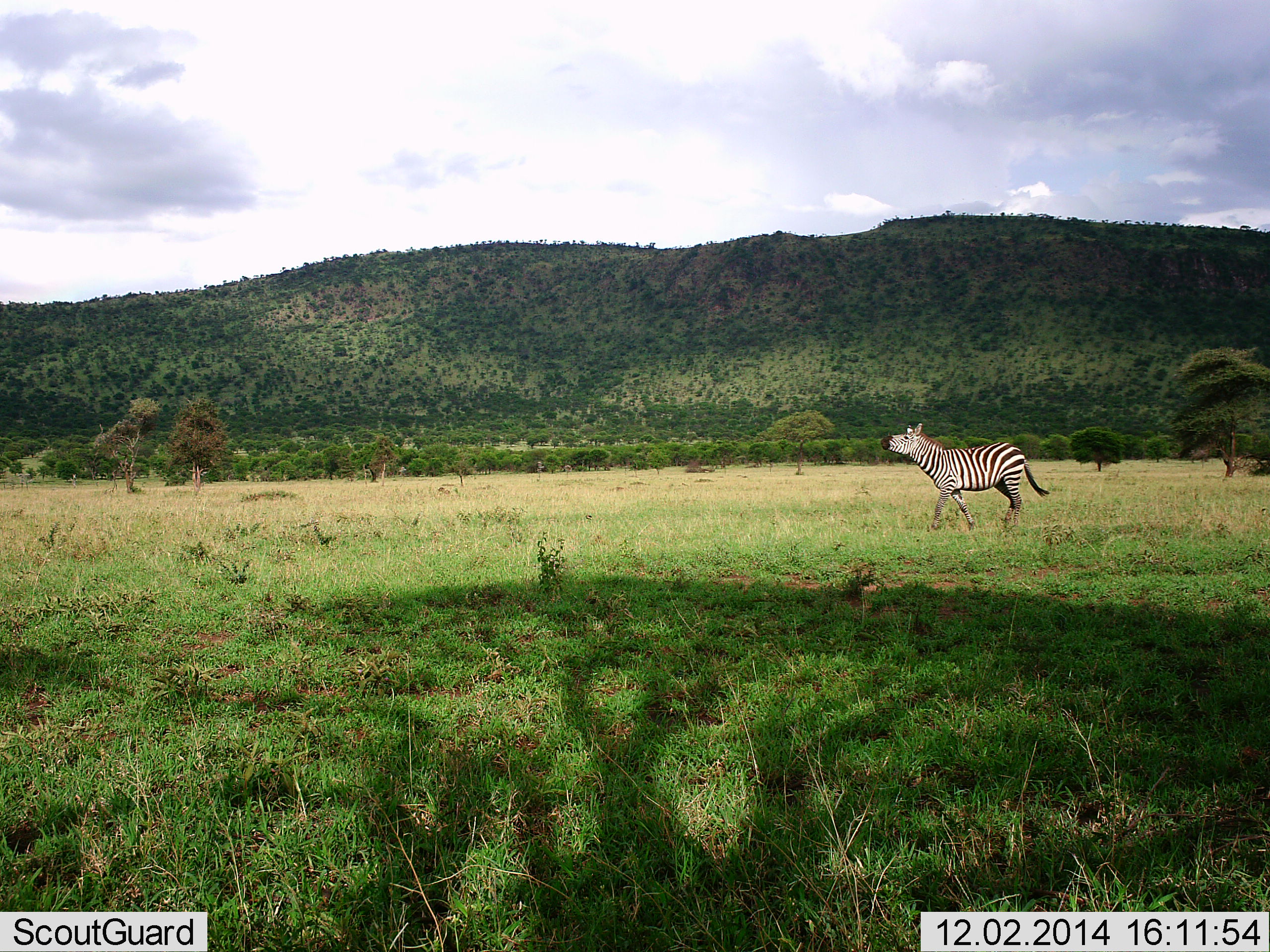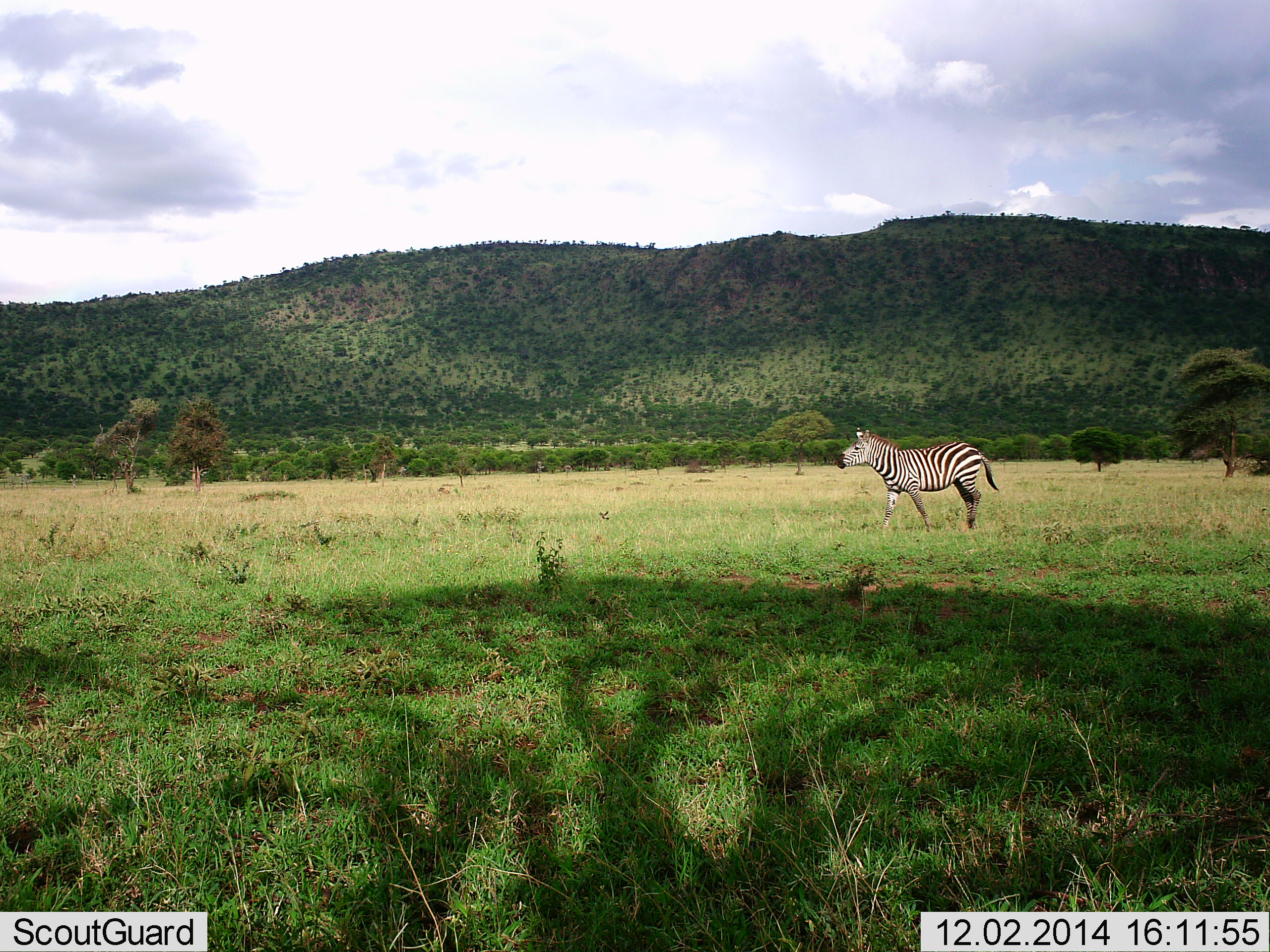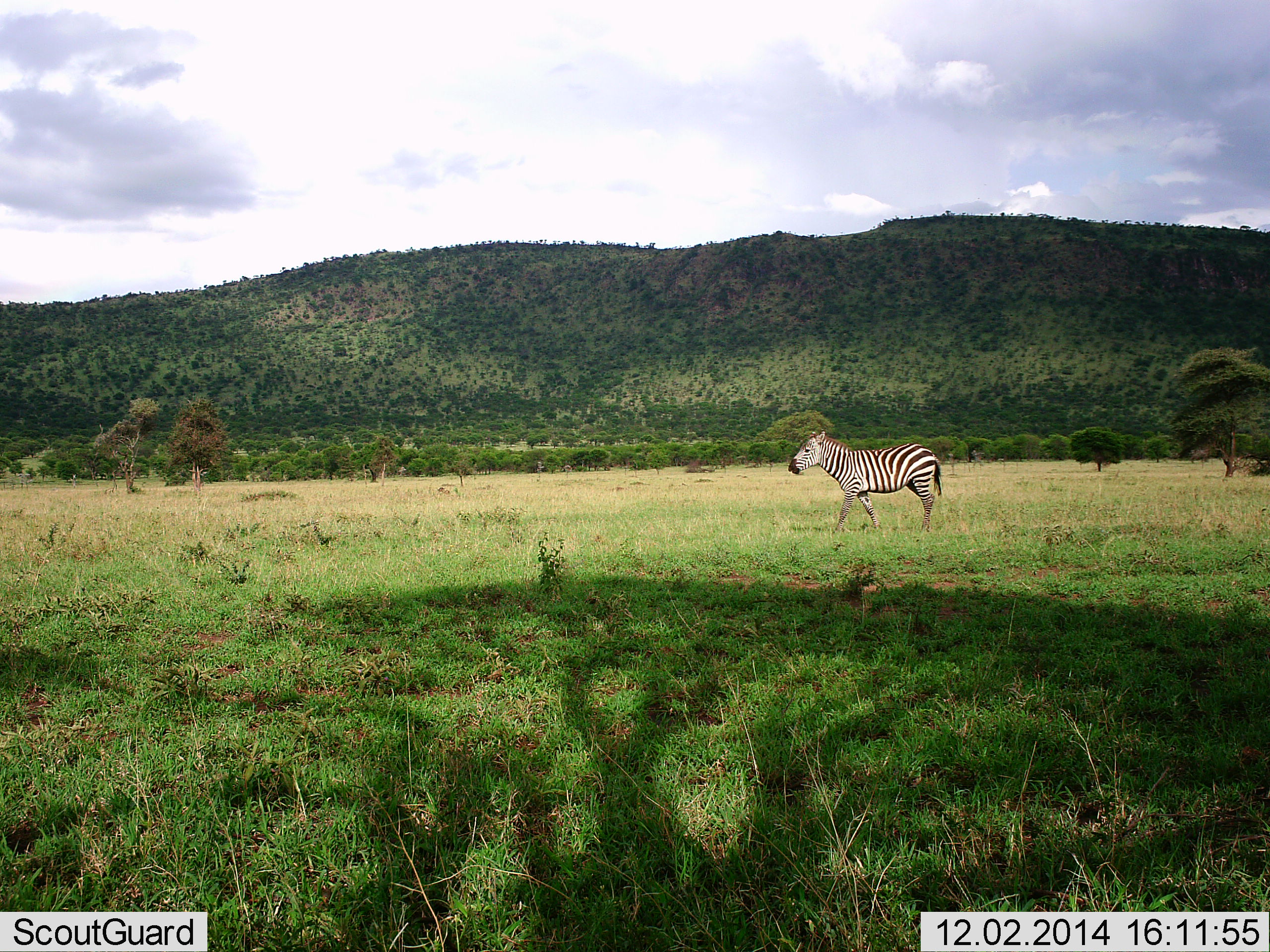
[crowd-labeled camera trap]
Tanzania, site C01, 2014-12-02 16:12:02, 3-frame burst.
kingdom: Animalia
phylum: Chordata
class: Mammalia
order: Perissodactyla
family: Equidae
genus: Equus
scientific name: Equus quagga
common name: plains zebra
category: zebra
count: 1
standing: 30%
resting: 0%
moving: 80%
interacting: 20%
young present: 0%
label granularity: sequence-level